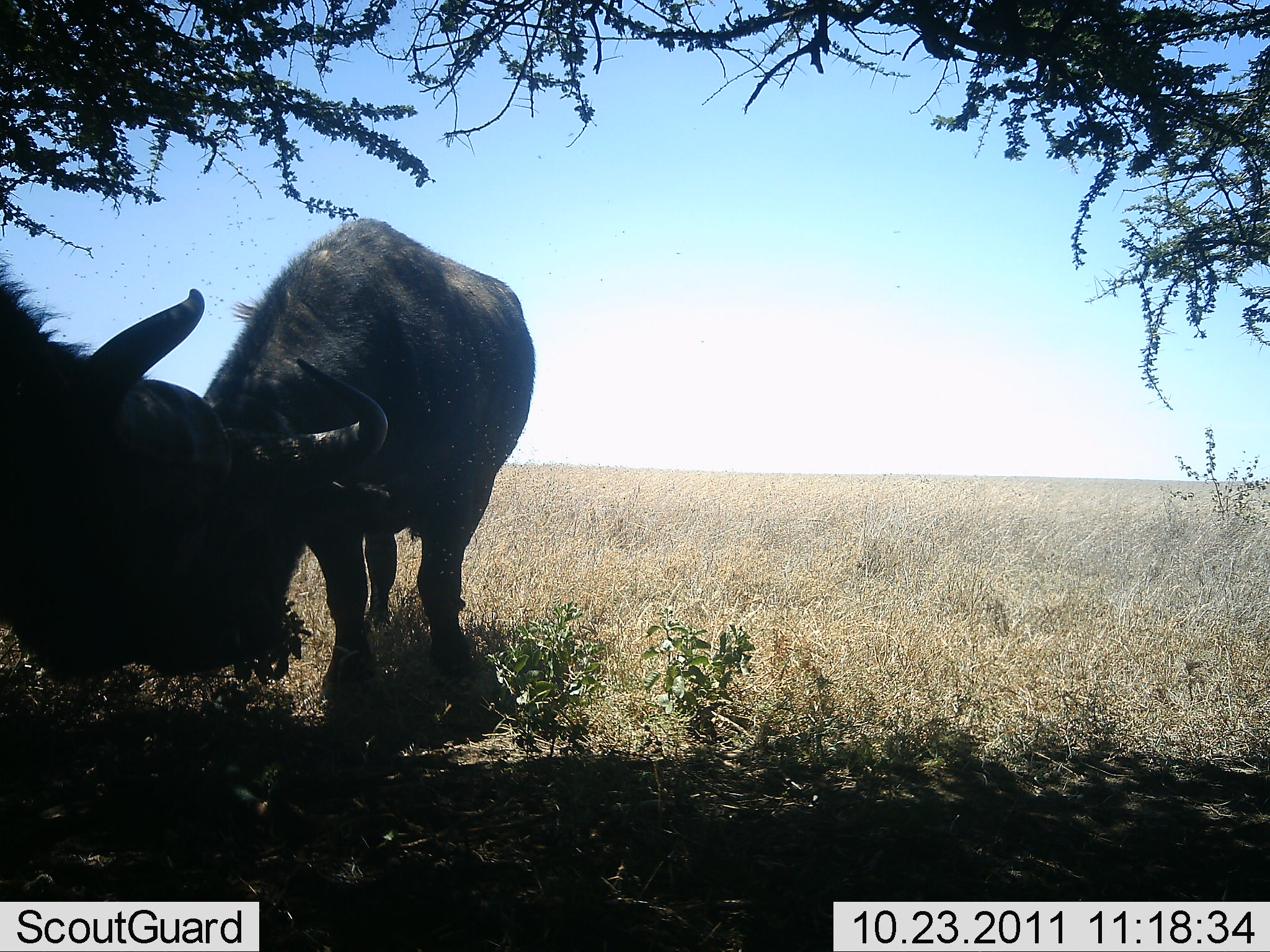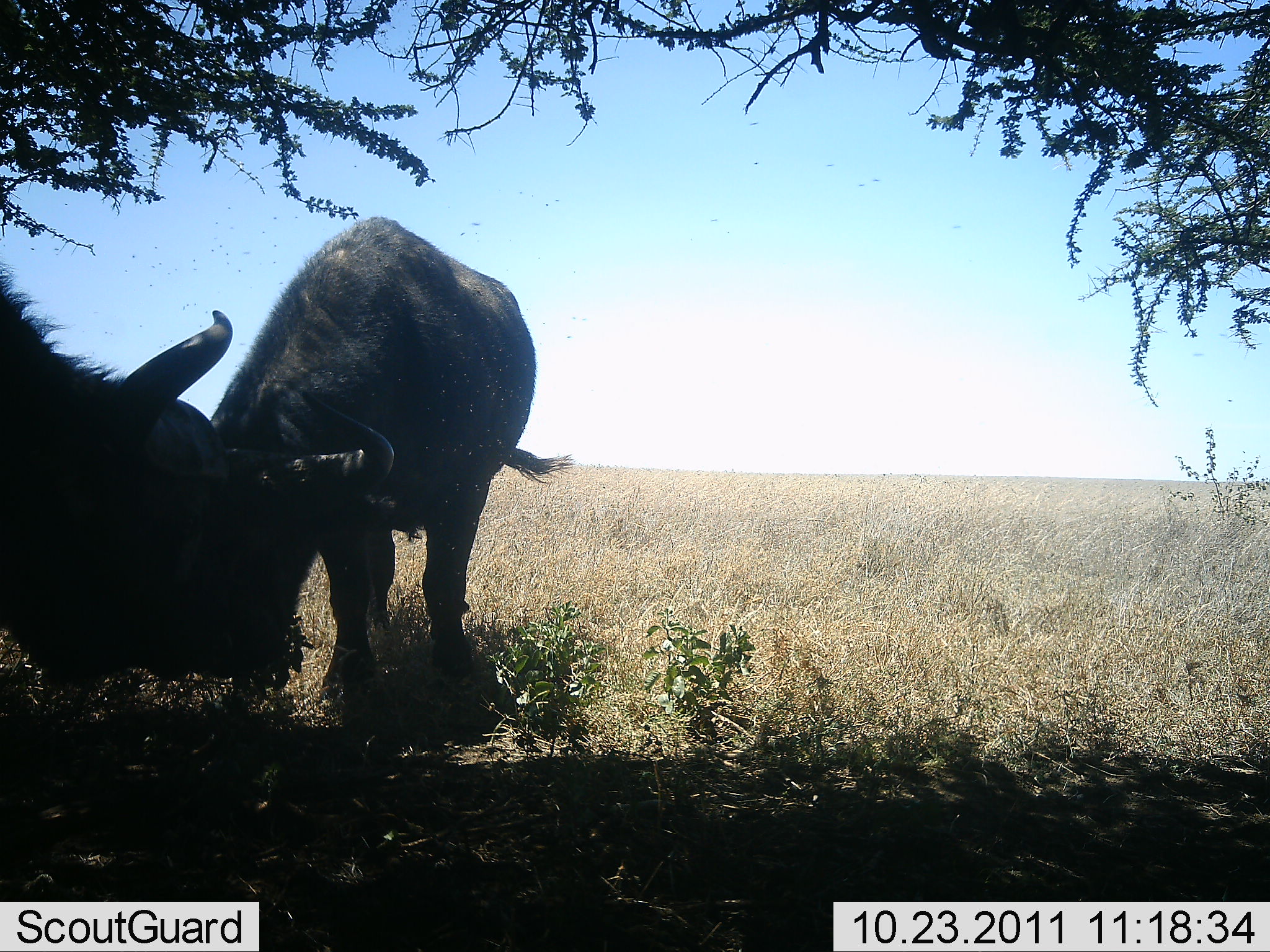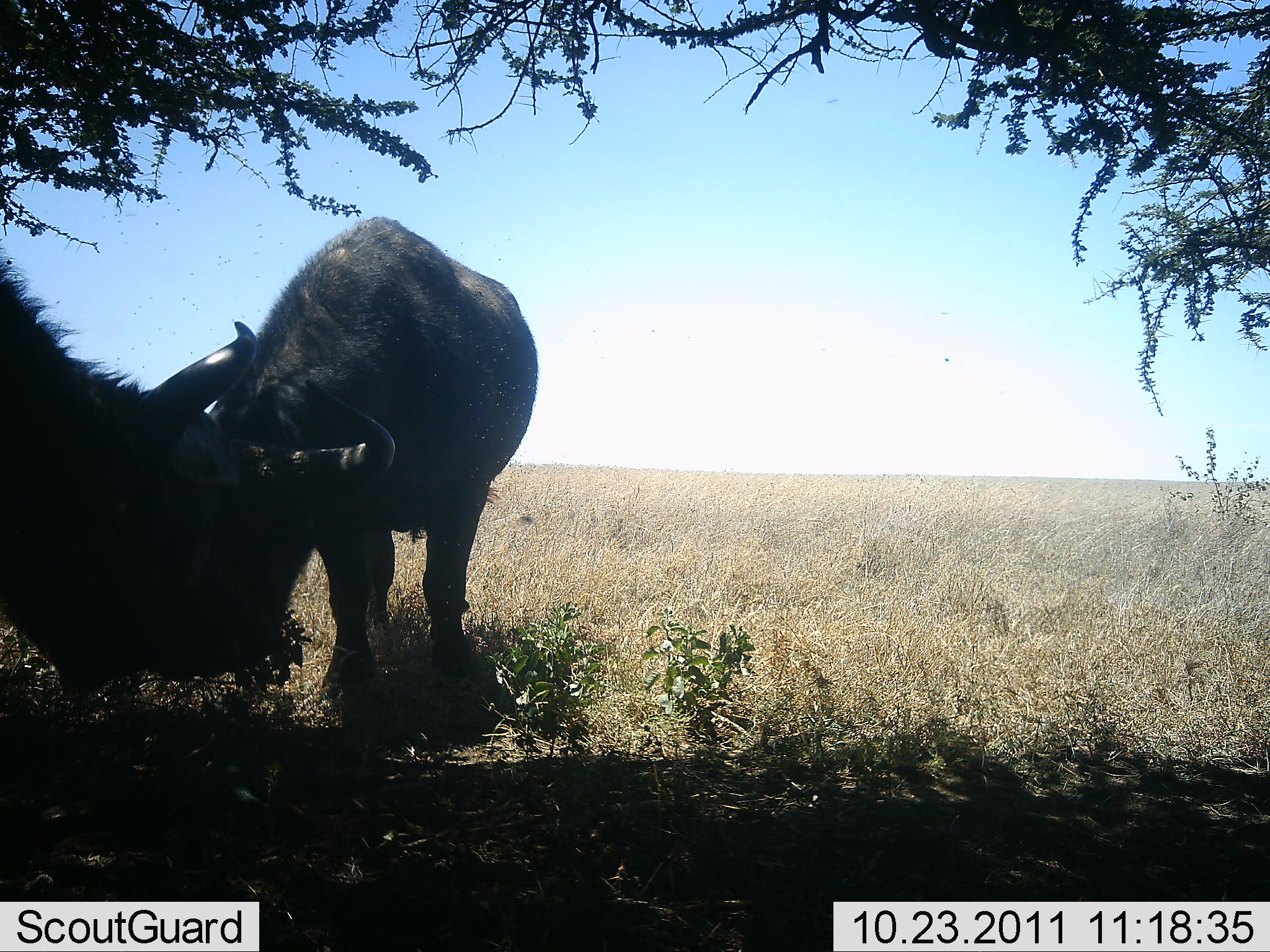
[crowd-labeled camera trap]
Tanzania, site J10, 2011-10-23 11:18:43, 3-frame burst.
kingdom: Animalia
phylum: Chordata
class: Mammalia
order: Artiodactyla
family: Bovidae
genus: Syncerus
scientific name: Syncerus caffer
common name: cape buffalo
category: buffalo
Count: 2.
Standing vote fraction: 75%.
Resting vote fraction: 0%.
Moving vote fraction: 0%.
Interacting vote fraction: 25%.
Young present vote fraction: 0%.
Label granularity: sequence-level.